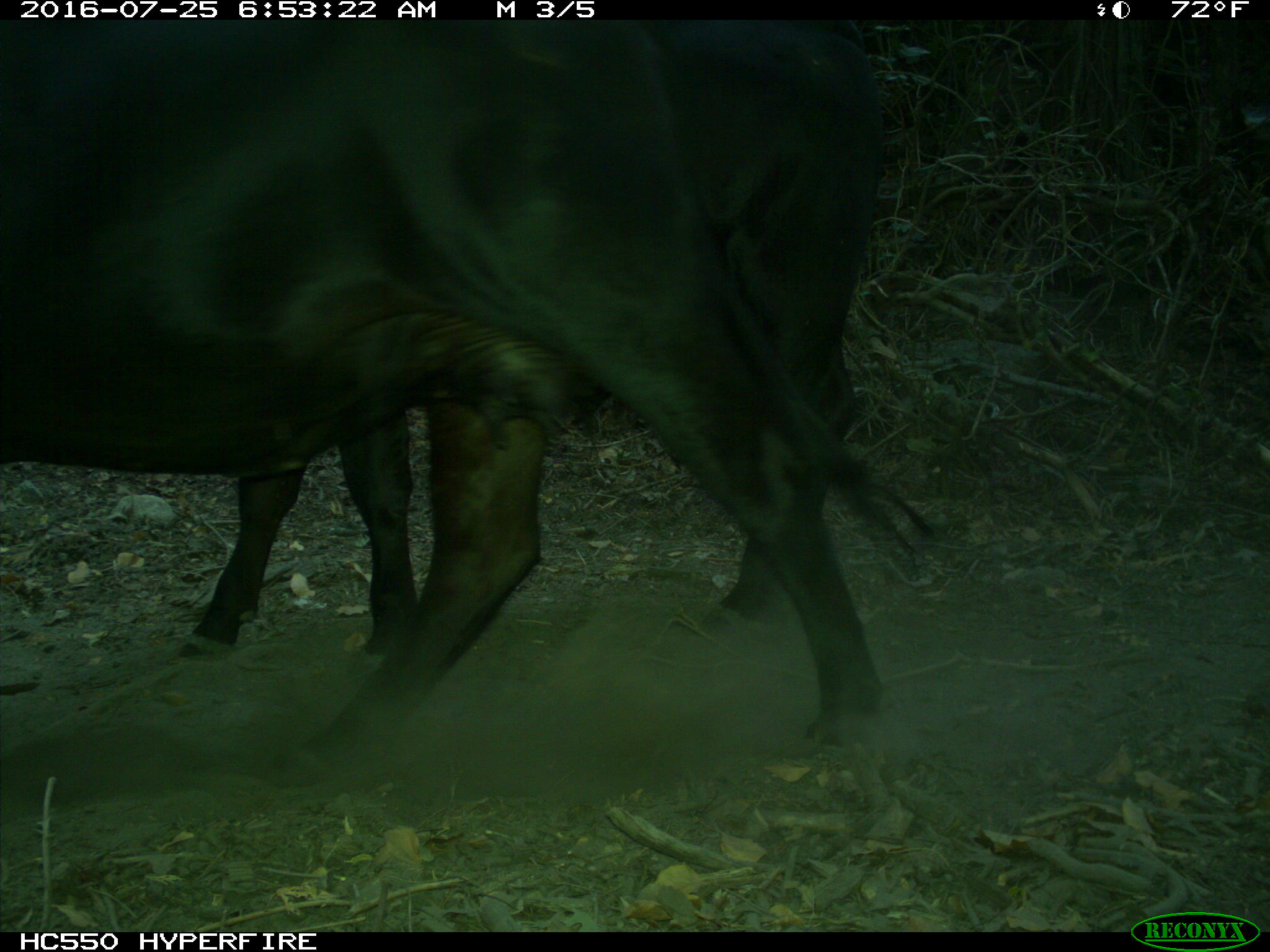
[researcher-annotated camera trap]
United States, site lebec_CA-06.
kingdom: Animalia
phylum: Chordata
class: Mammalia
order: Artiodactyla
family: Bovidae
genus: Bos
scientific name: Bos taurus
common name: domestic cow